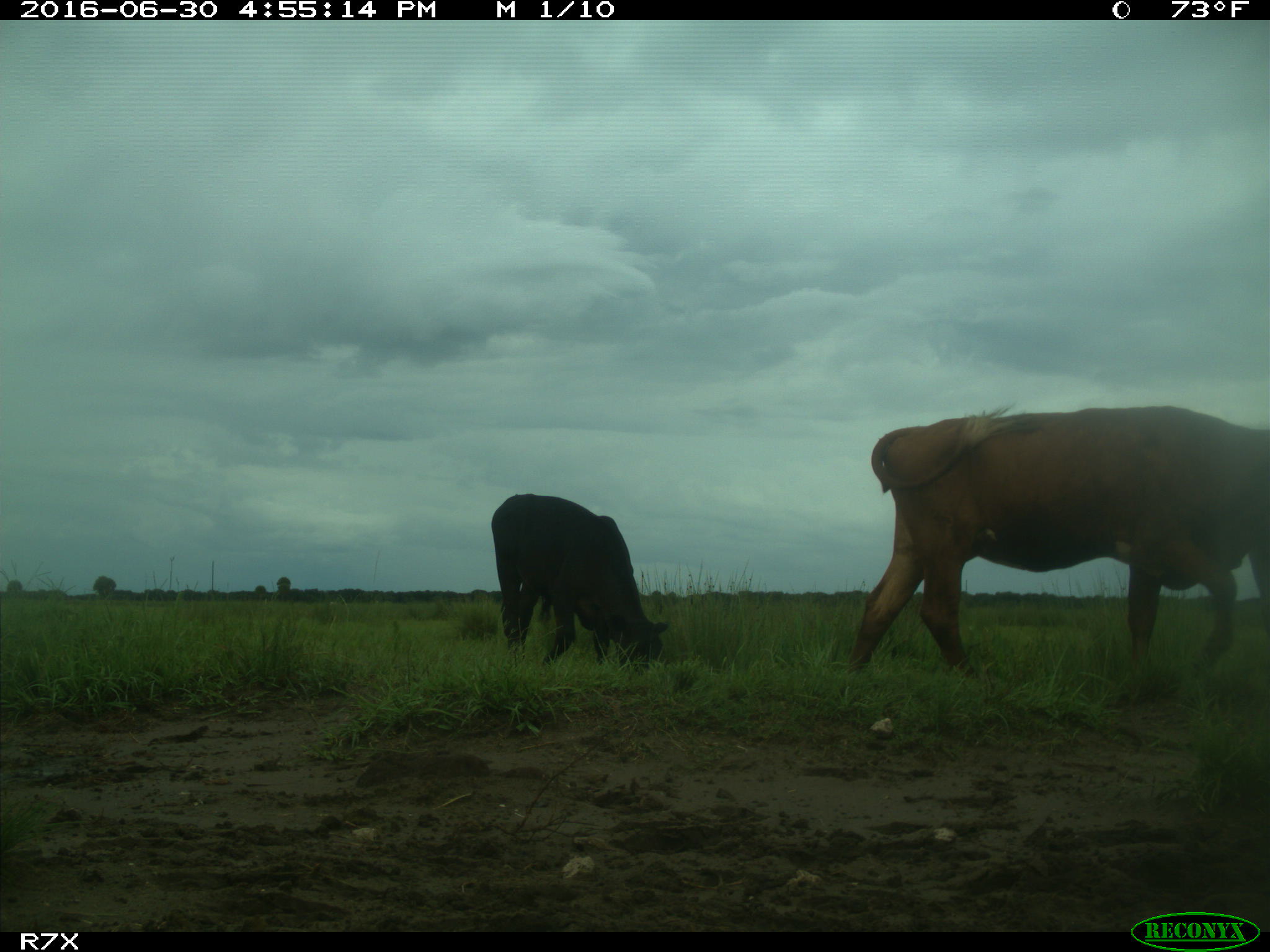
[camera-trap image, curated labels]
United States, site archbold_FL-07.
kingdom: Animalia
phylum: Chordata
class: Mammalia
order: Artiodactyla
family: Bovidae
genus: Bos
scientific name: Bos taurus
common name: domestic cow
Bos taurus (domestic cow).